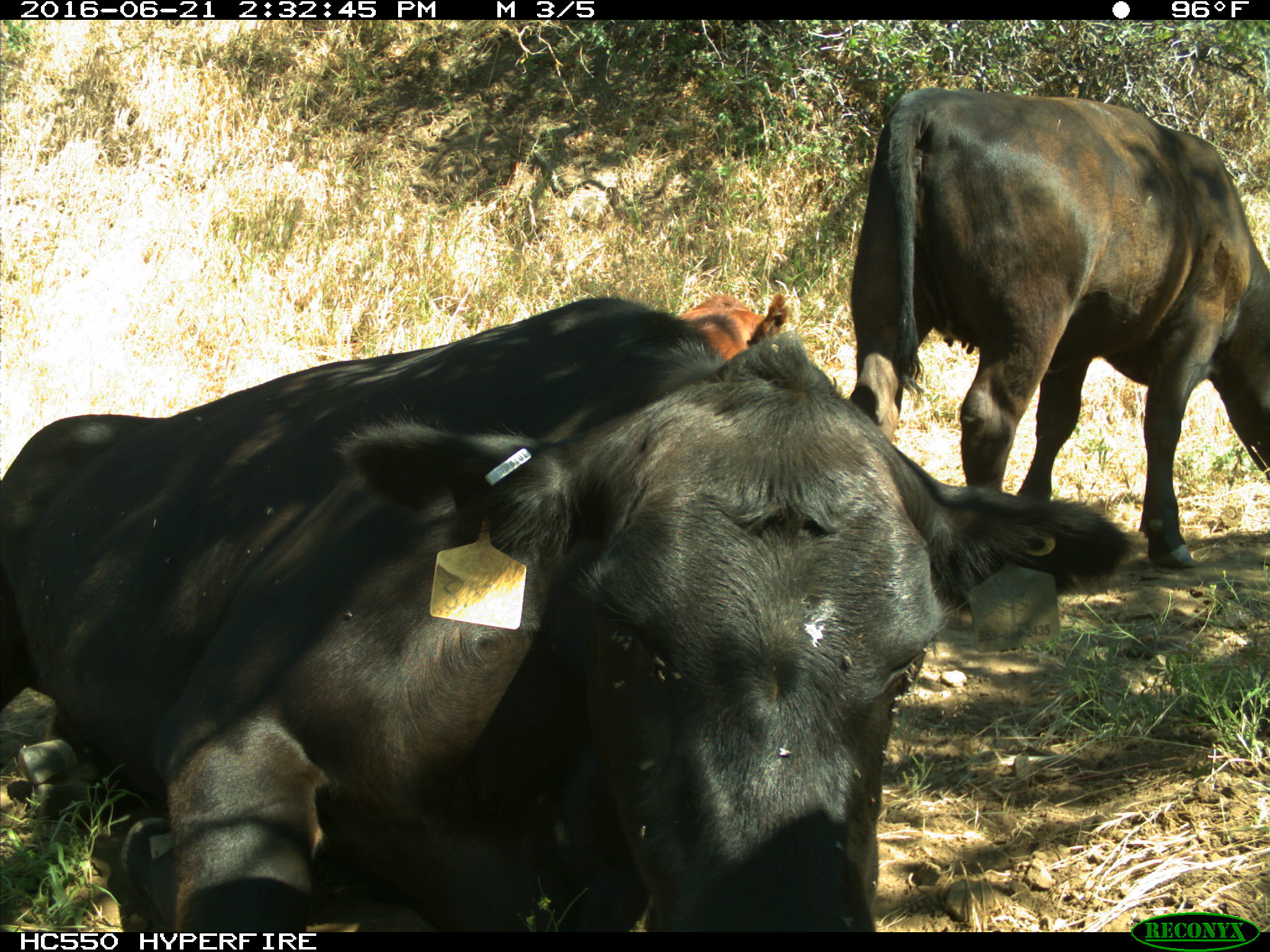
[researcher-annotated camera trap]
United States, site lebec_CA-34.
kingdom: Animalia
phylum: Chordata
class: Mammalia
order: Artiodactyla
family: Bovidae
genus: Bos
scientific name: Bos taurus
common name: domestic cow